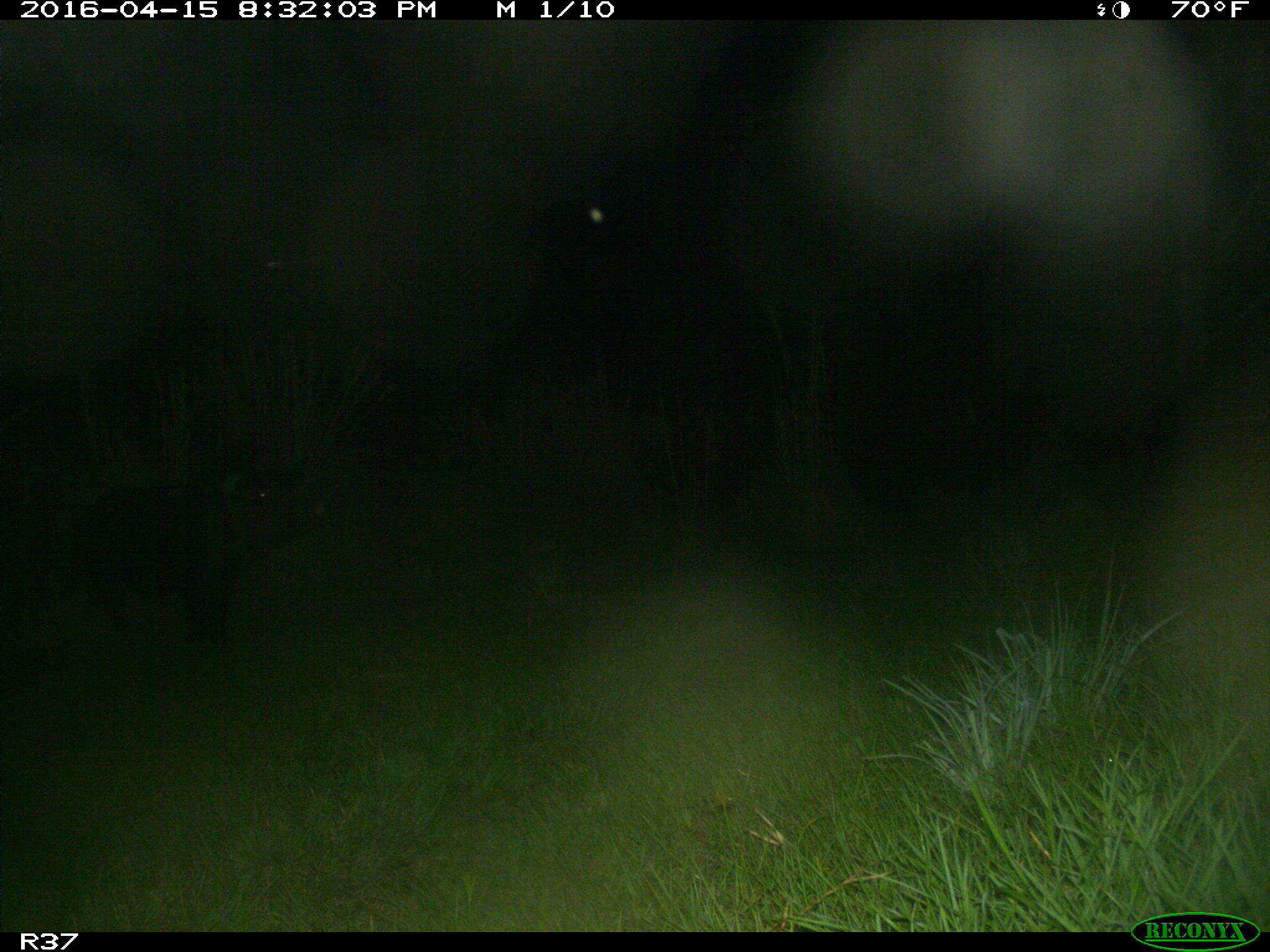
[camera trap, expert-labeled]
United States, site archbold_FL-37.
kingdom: Animalia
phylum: Chordata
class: Mammalia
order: Artiodactyla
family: Suidae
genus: Sus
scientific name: Sus scrofa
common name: wild boar